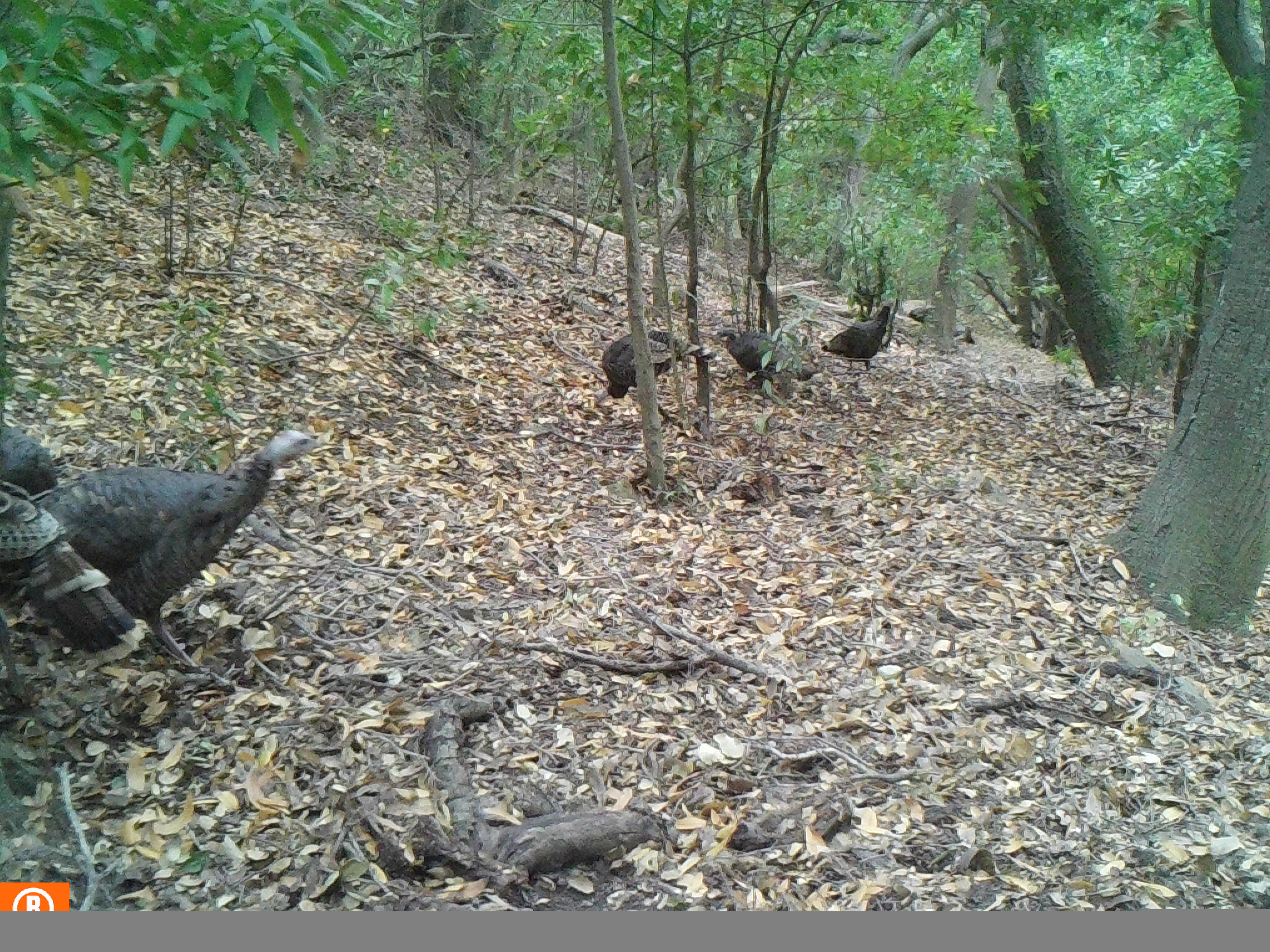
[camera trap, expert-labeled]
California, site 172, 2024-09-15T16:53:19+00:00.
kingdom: Animalia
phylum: Chordata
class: Aves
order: Galliformes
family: Phasianidae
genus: Meleagris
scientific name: Meleagris gallopavo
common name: turkey